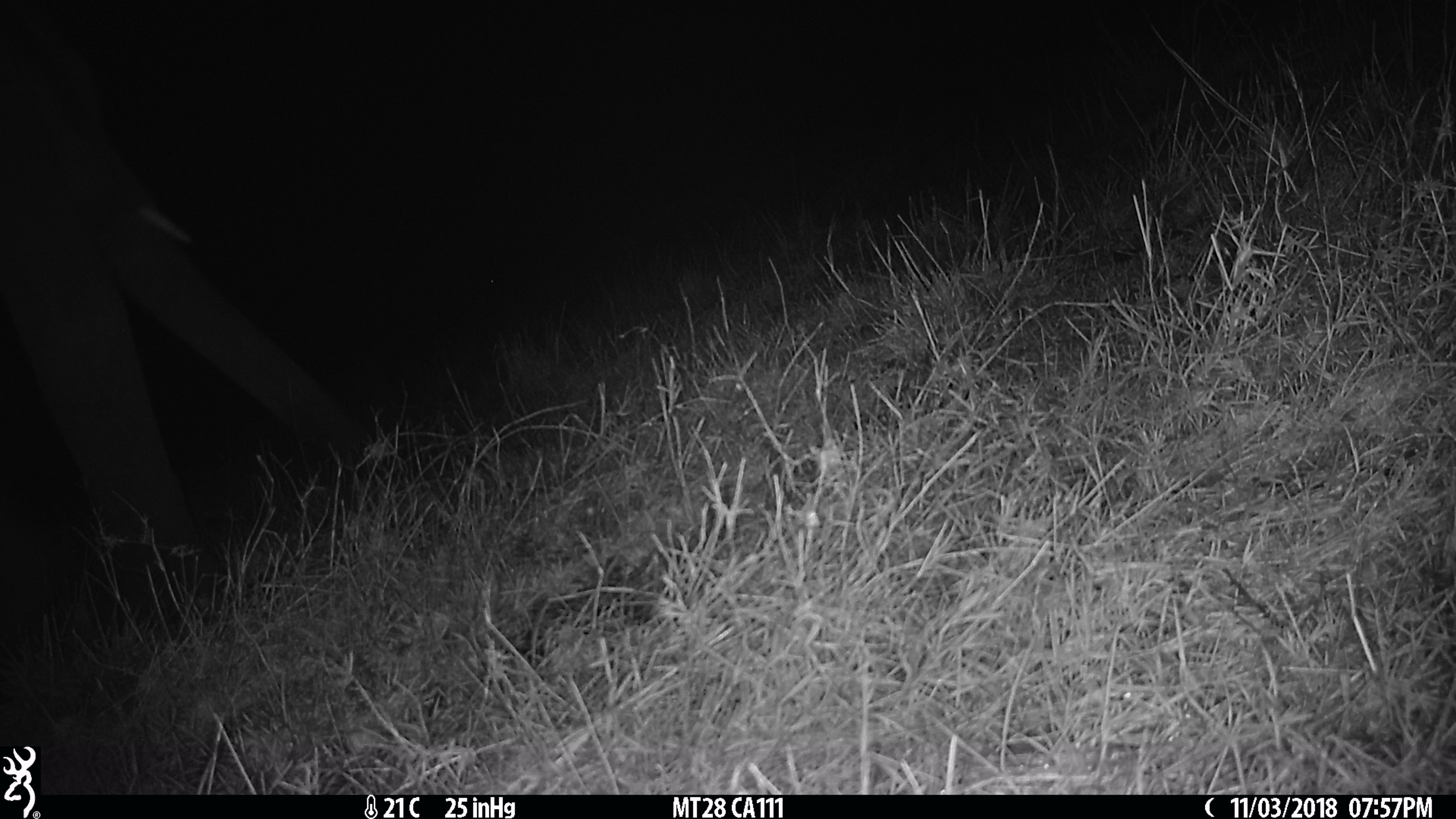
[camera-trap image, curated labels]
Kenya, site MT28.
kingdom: Animalia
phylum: Chordata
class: Mammalia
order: Proboscidea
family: Elephantidae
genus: Loxodonta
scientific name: Loxodonta africana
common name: elephant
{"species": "elephant (Loxodonta africana)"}